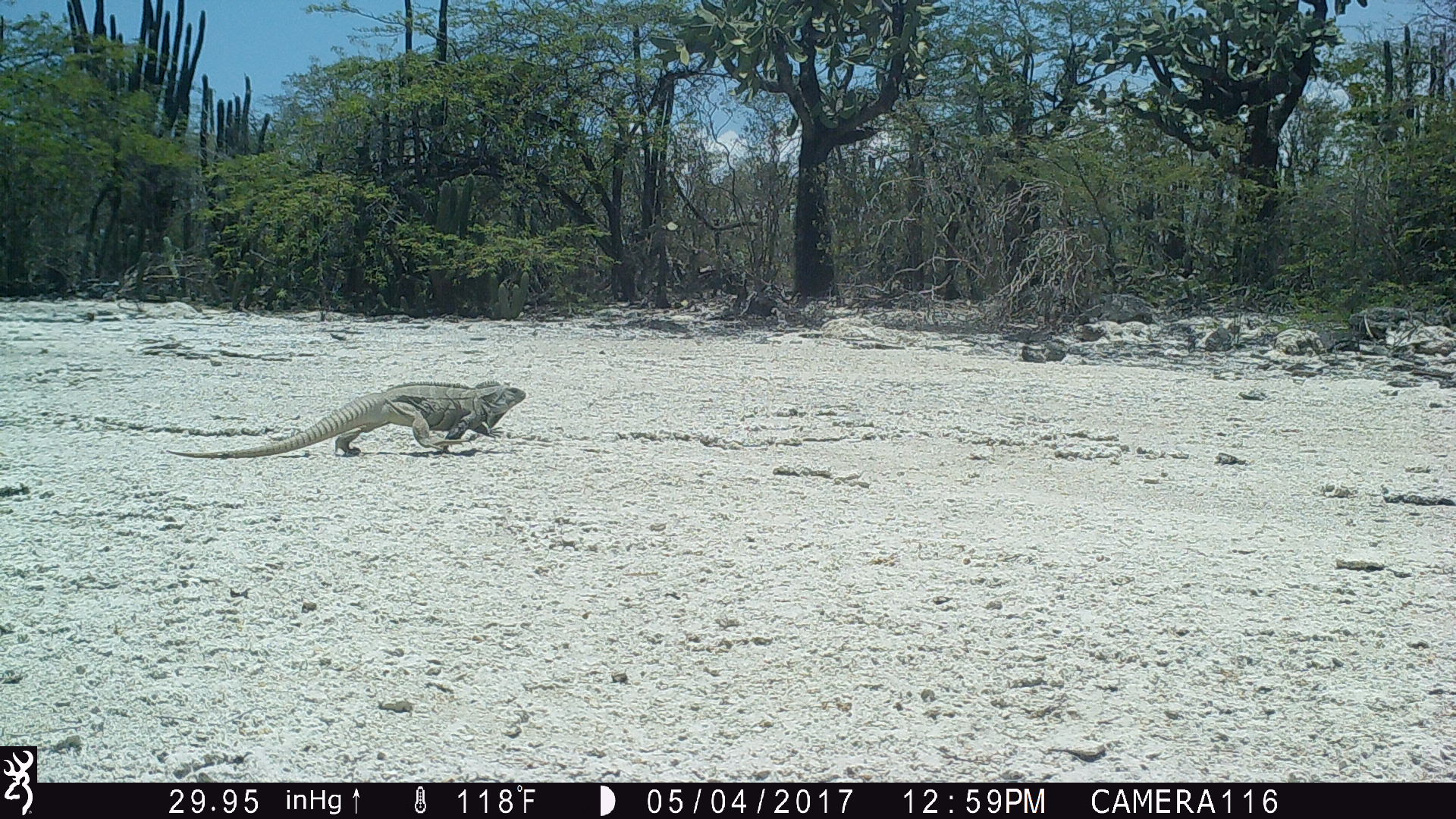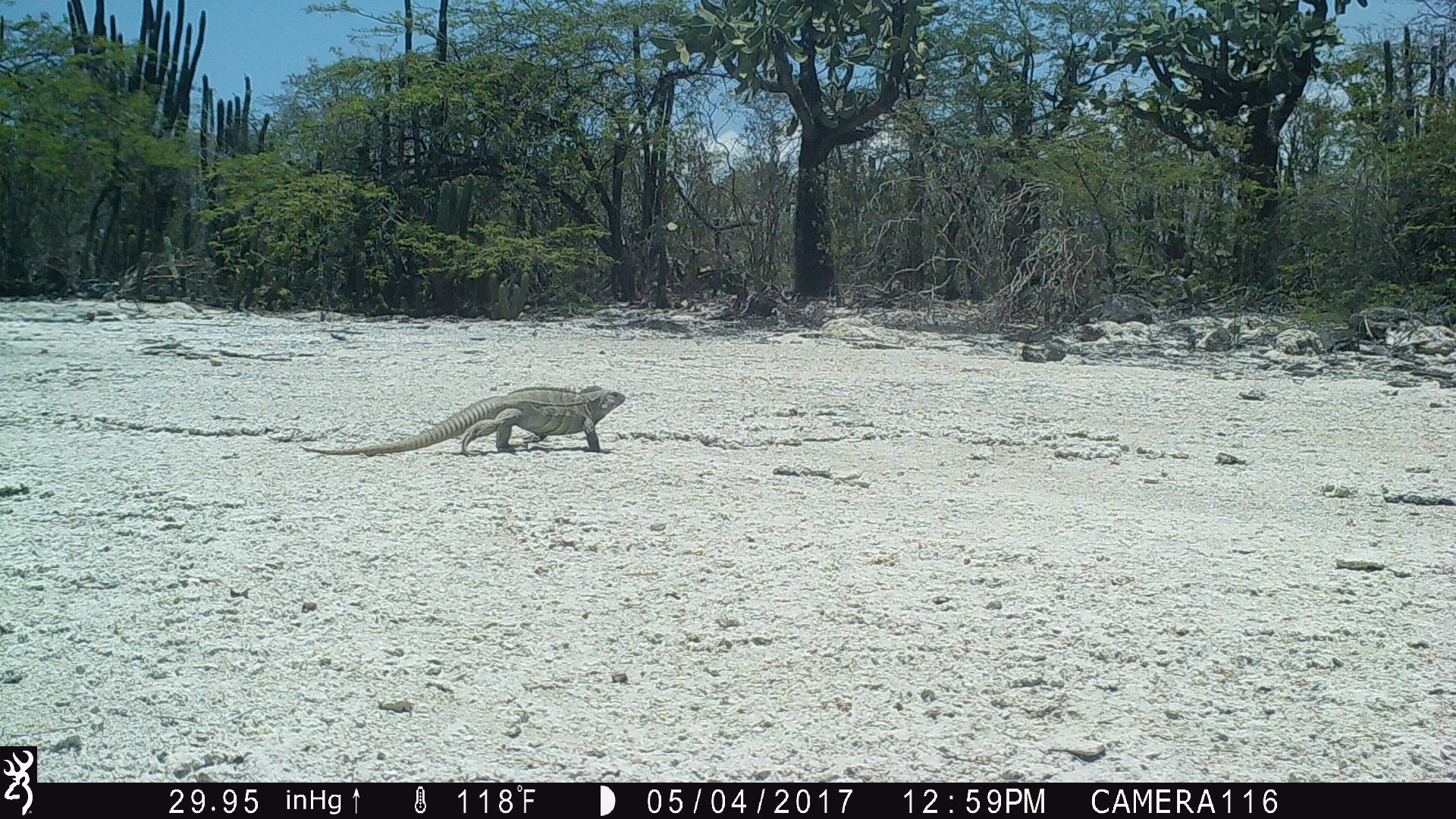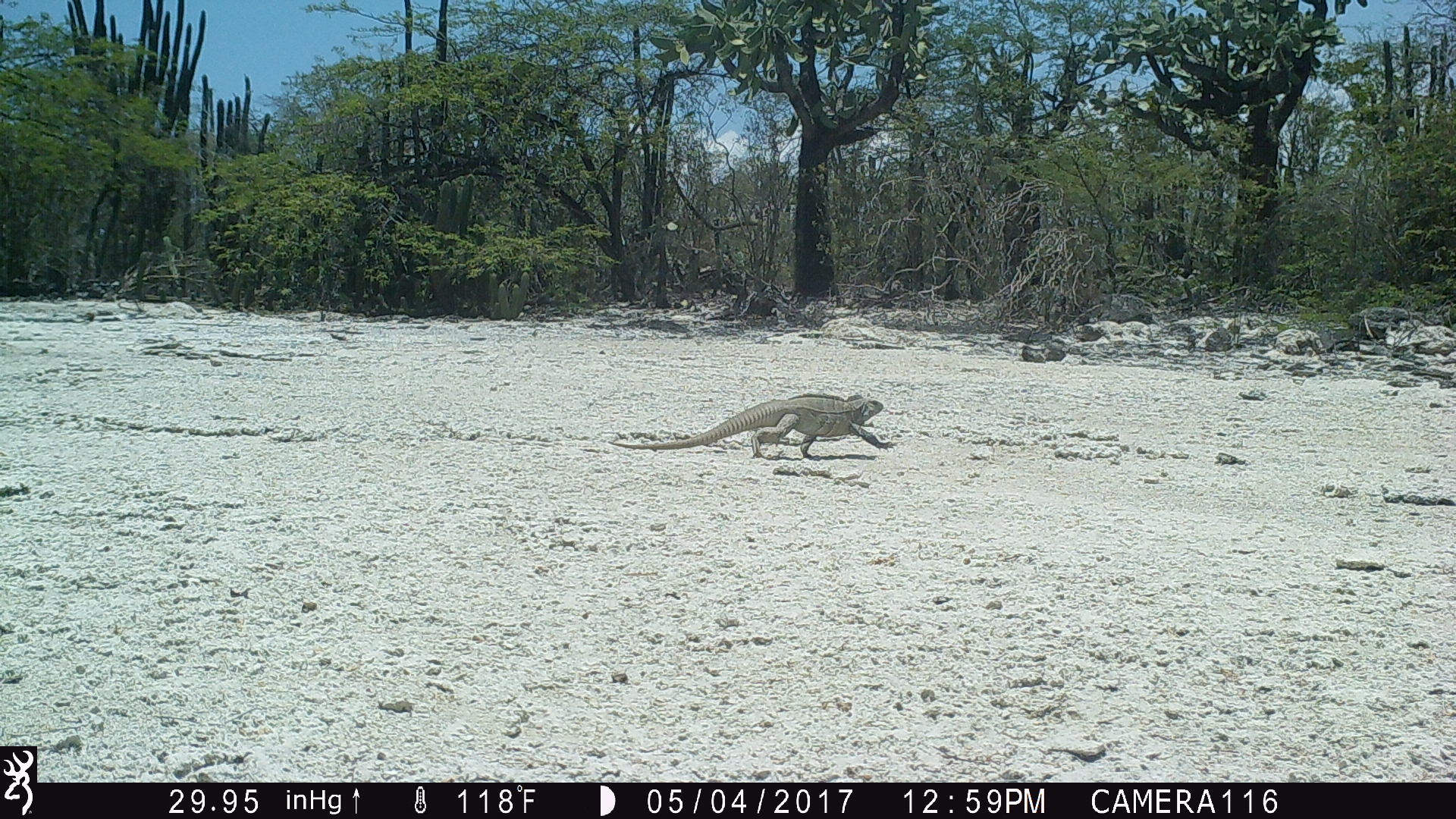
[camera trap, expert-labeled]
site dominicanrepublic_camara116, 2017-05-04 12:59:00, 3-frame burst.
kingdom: Animalia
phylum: Chordata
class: Reptilia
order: Squamata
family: Iguanidae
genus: Iguana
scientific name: Iguana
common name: typical iguanas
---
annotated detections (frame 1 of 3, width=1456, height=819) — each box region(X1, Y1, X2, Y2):
iguana: region(157, 381, 525, 460)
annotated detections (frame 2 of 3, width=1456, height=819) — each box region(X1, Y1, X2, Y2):
iguana: region(296, 383, 635, 456)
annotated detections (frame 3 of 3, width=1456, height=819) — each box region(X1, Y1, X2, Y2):
iguana: region(603, 390, 891, 463)